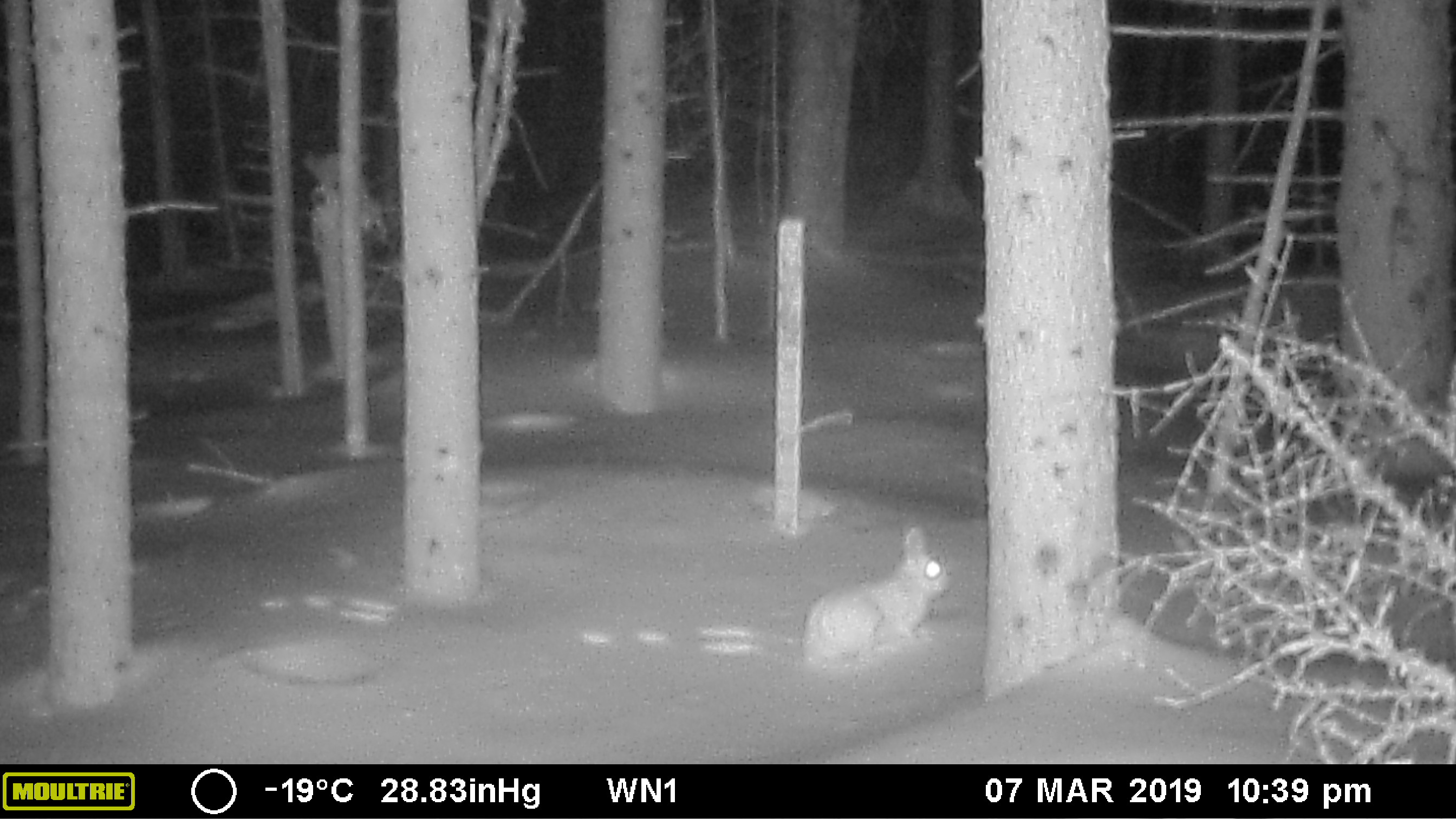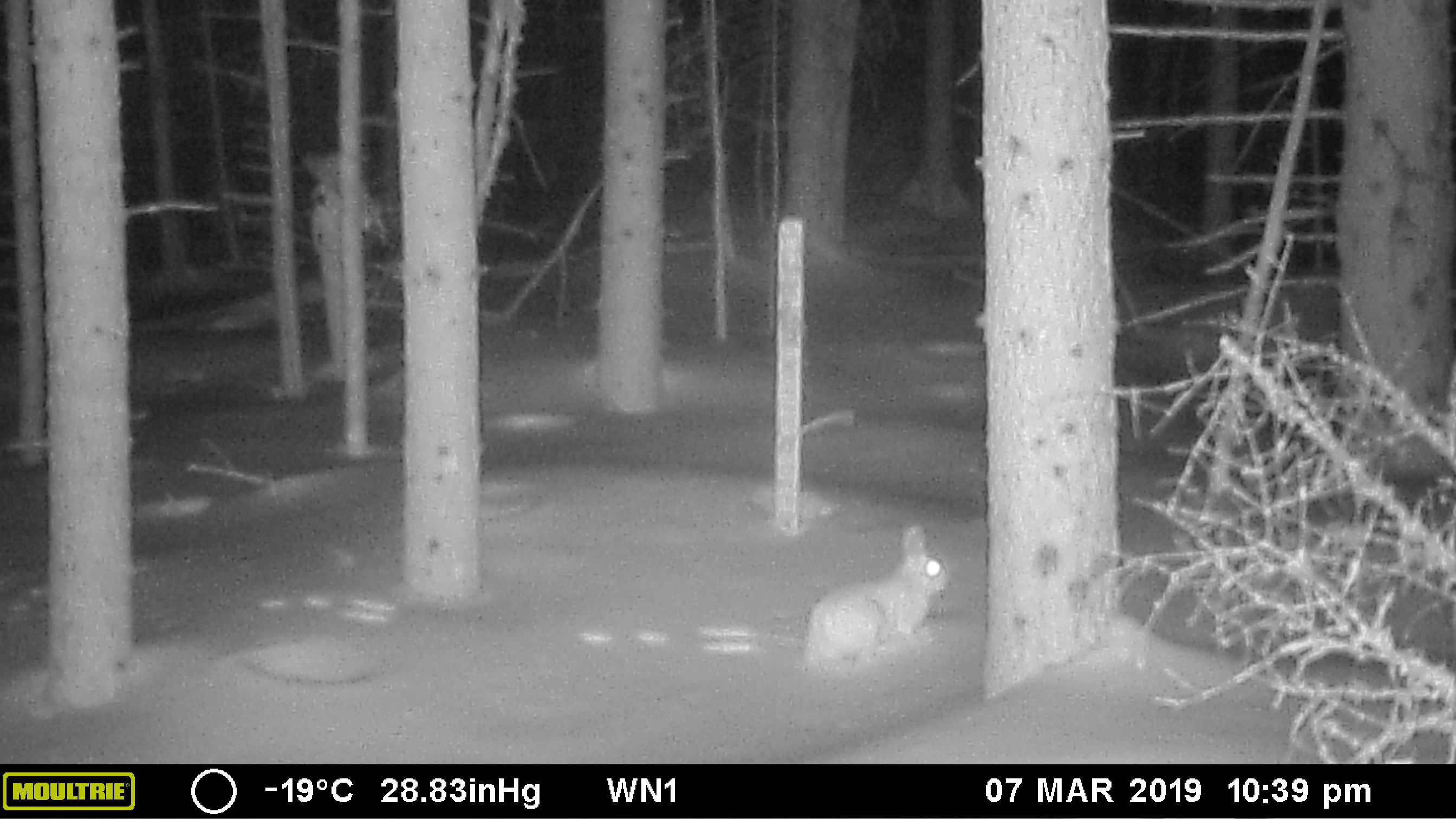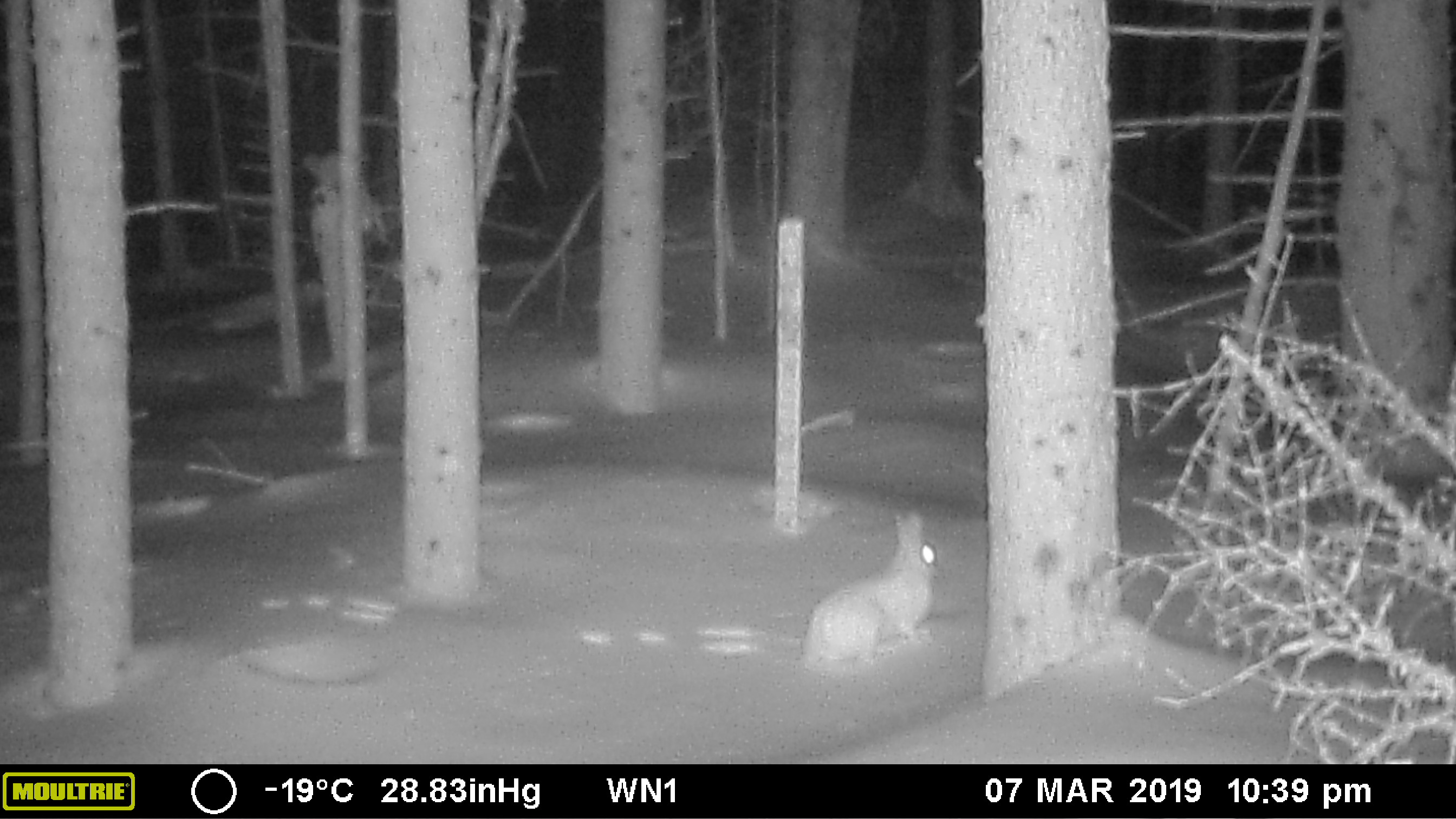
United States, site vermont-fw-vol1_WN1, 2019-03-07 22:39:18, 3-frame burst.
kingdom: Animalia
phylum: Chordata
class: Mammalia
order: Lagomorpha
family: Leporidae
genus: Lepus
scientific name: Lepus americanus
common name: snowshoe hare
Snowshoe hare (Lepus americanus).